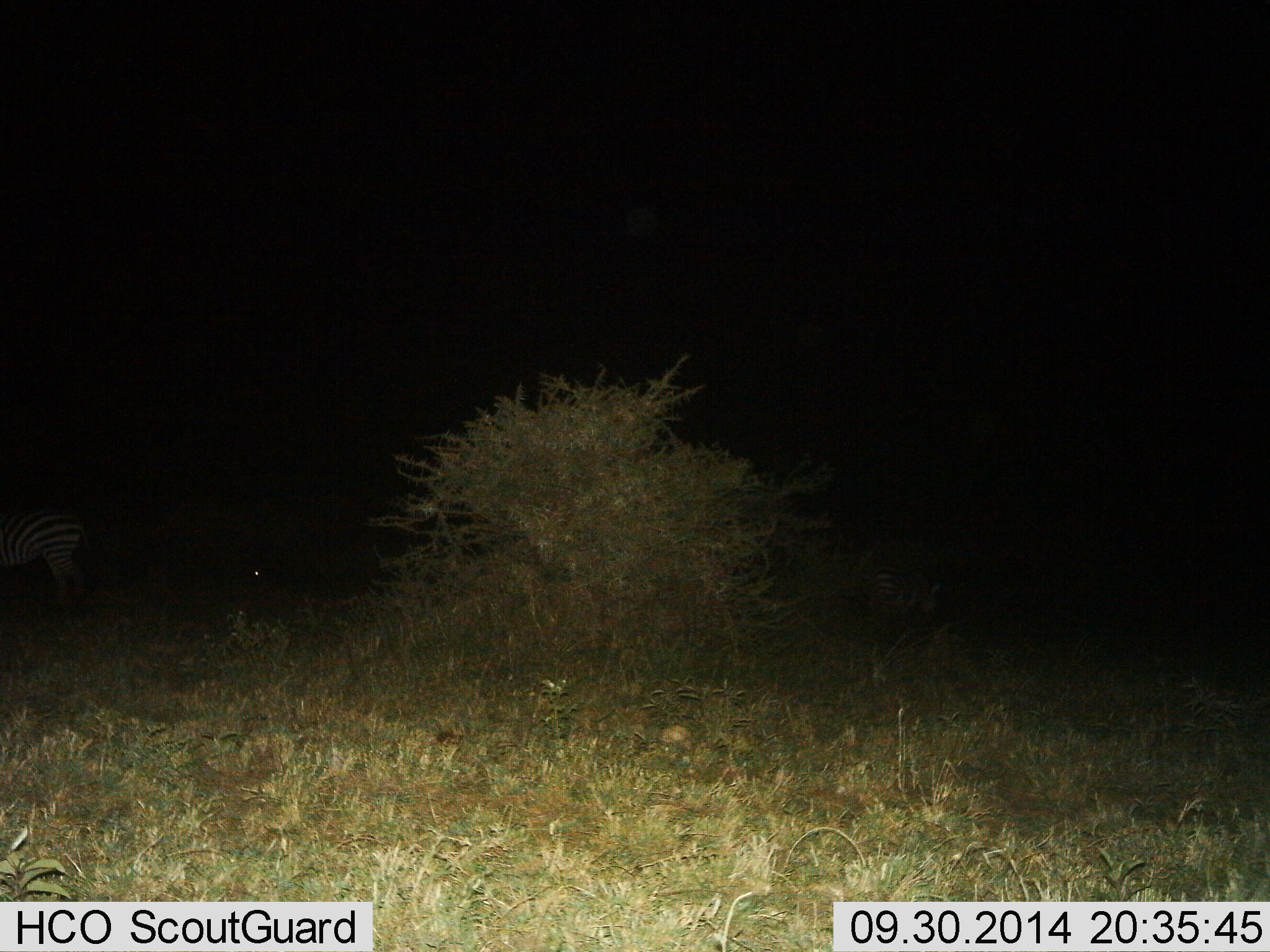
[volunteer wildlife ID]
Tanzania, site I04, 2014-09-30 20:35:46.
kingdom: Animalia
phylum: Chordata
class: Mammalia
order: Perissodactyla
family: Equidae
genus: Equus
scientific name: Equus quagga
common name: plains zebra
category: zebra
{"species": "zebra (plains zebra) (Equus quagga)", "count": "1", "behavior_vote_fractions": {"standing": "90%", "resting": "0%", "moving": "10%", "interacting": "0%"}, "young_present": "0%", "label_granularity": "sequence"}